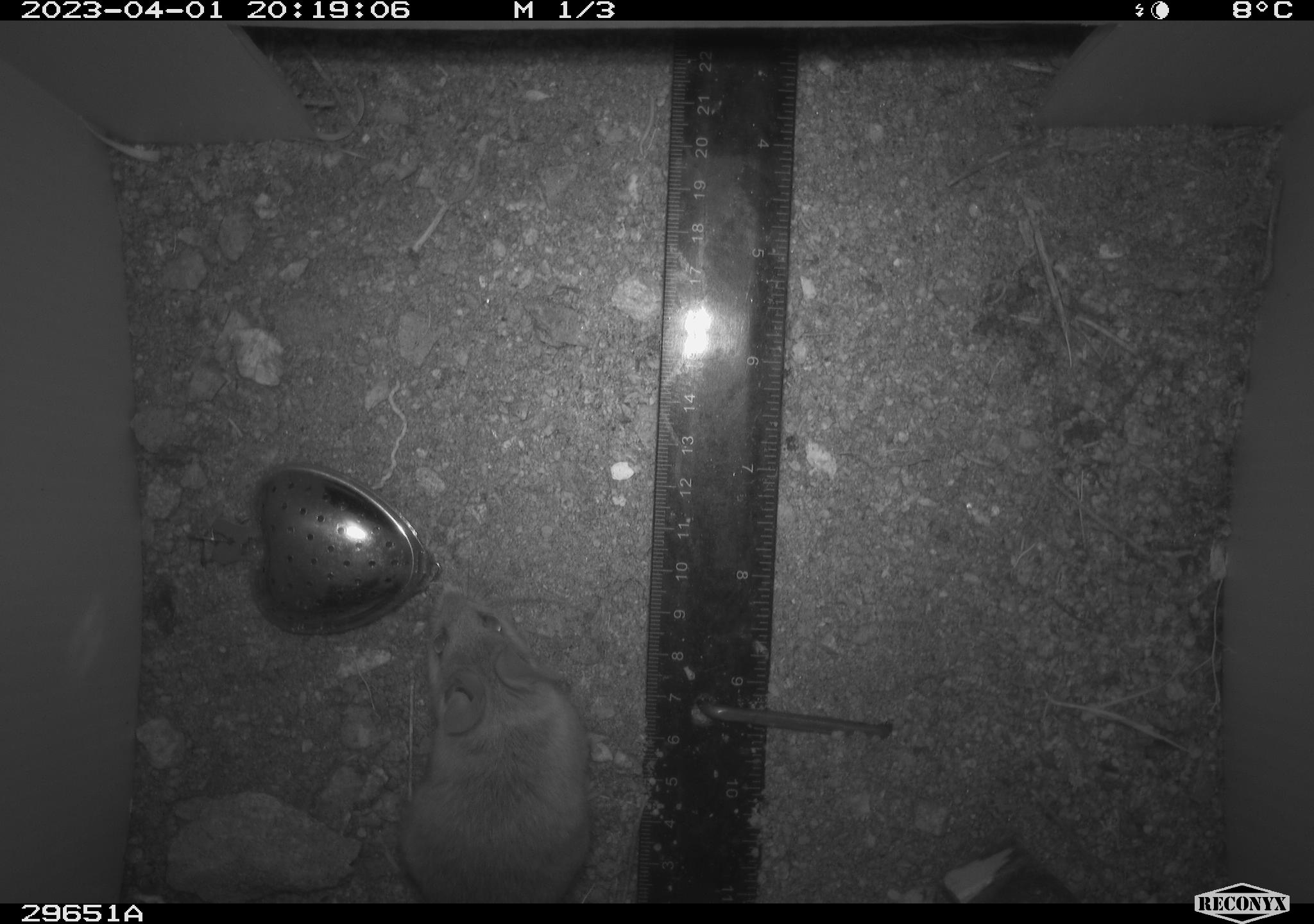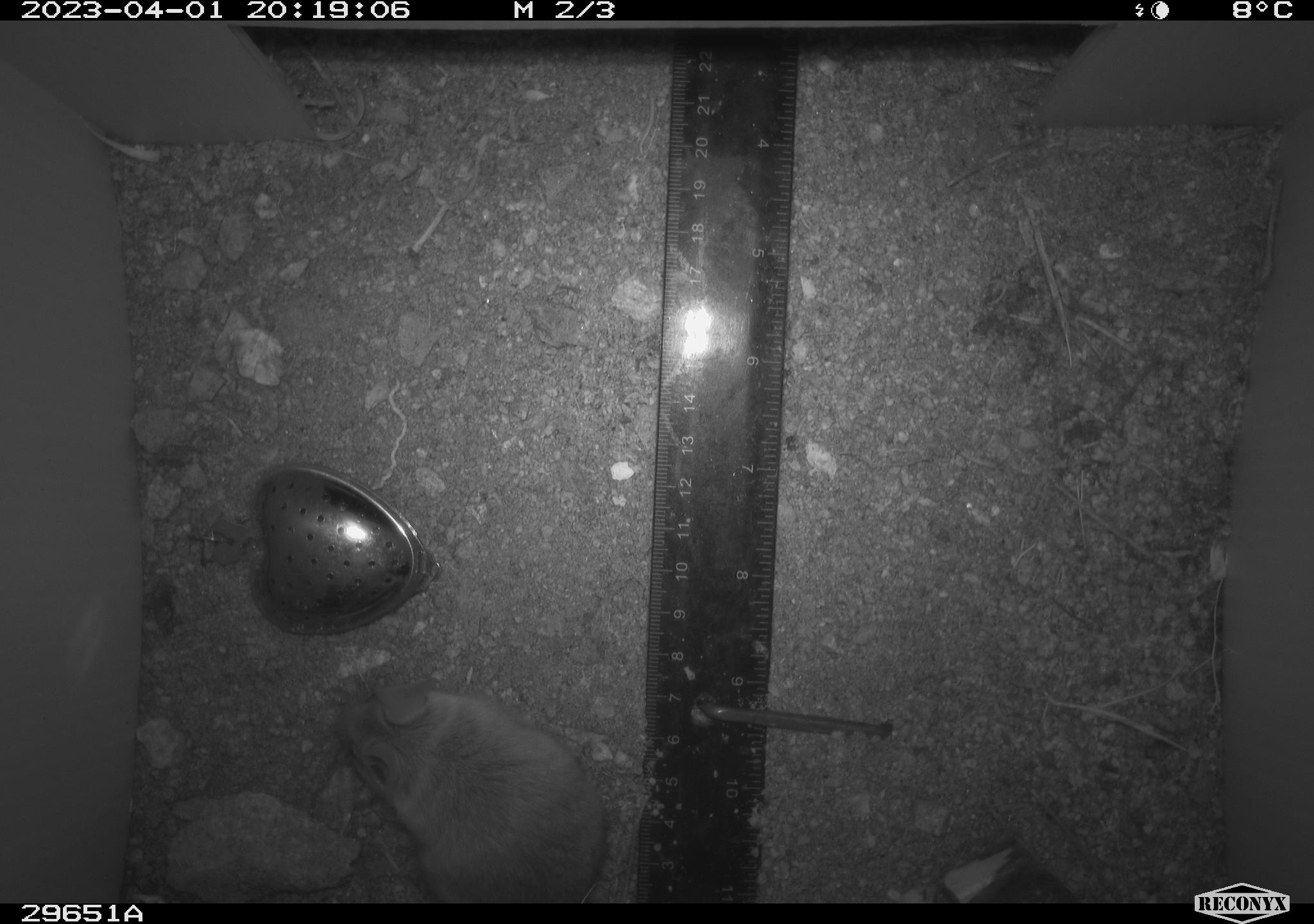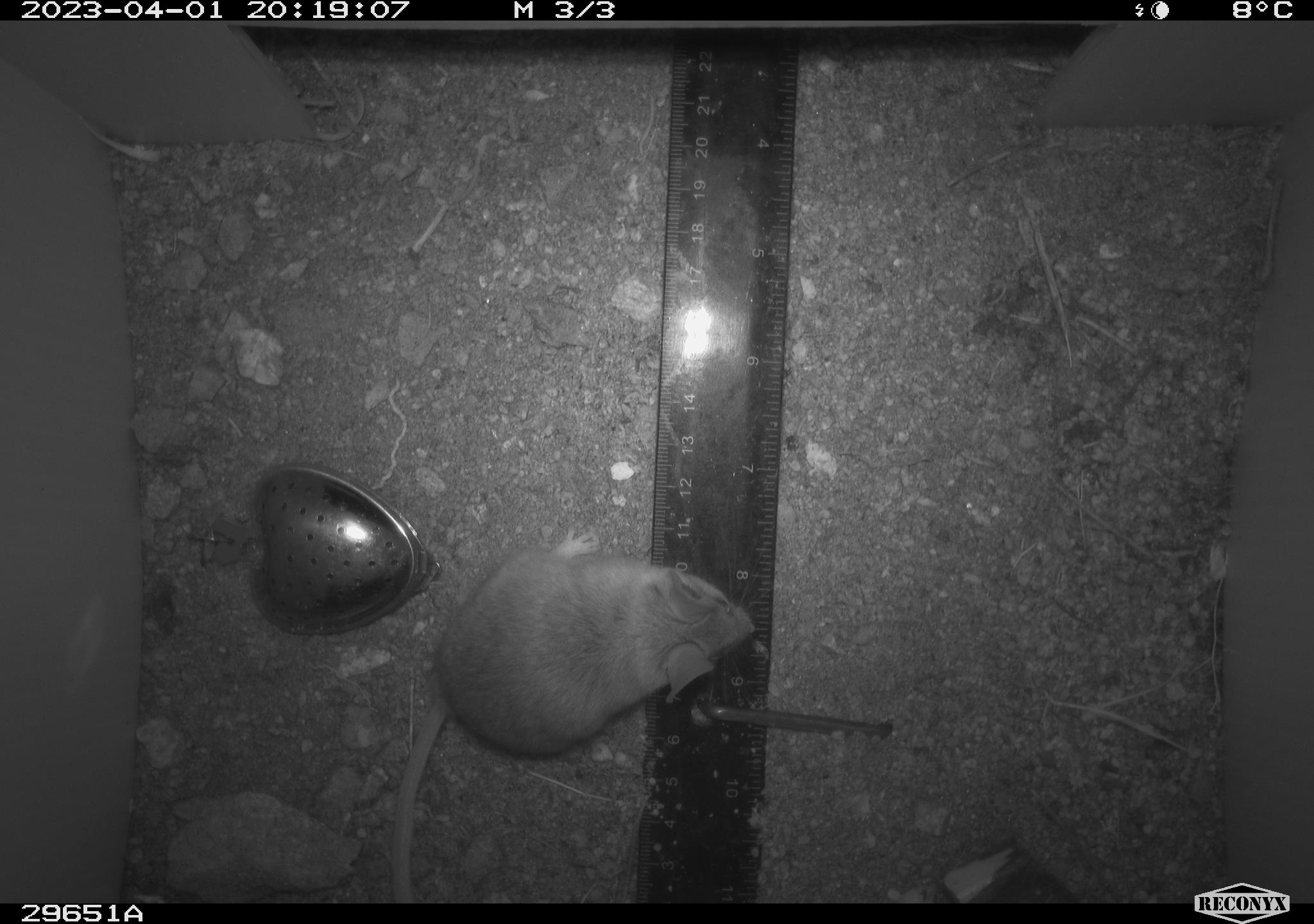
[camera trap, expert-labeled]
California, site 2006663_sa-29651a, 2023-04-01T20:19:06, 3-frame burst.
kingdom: Animalia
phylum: Chordata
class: Mammalia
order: Rodentia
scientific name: Rodentia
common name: rodent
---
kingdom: Animalia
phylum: Chordata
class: Mammalia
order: Rodentia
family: Cricetidae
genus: Peromyscus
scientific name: Peromyscus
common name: deer mice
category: peromyscus species